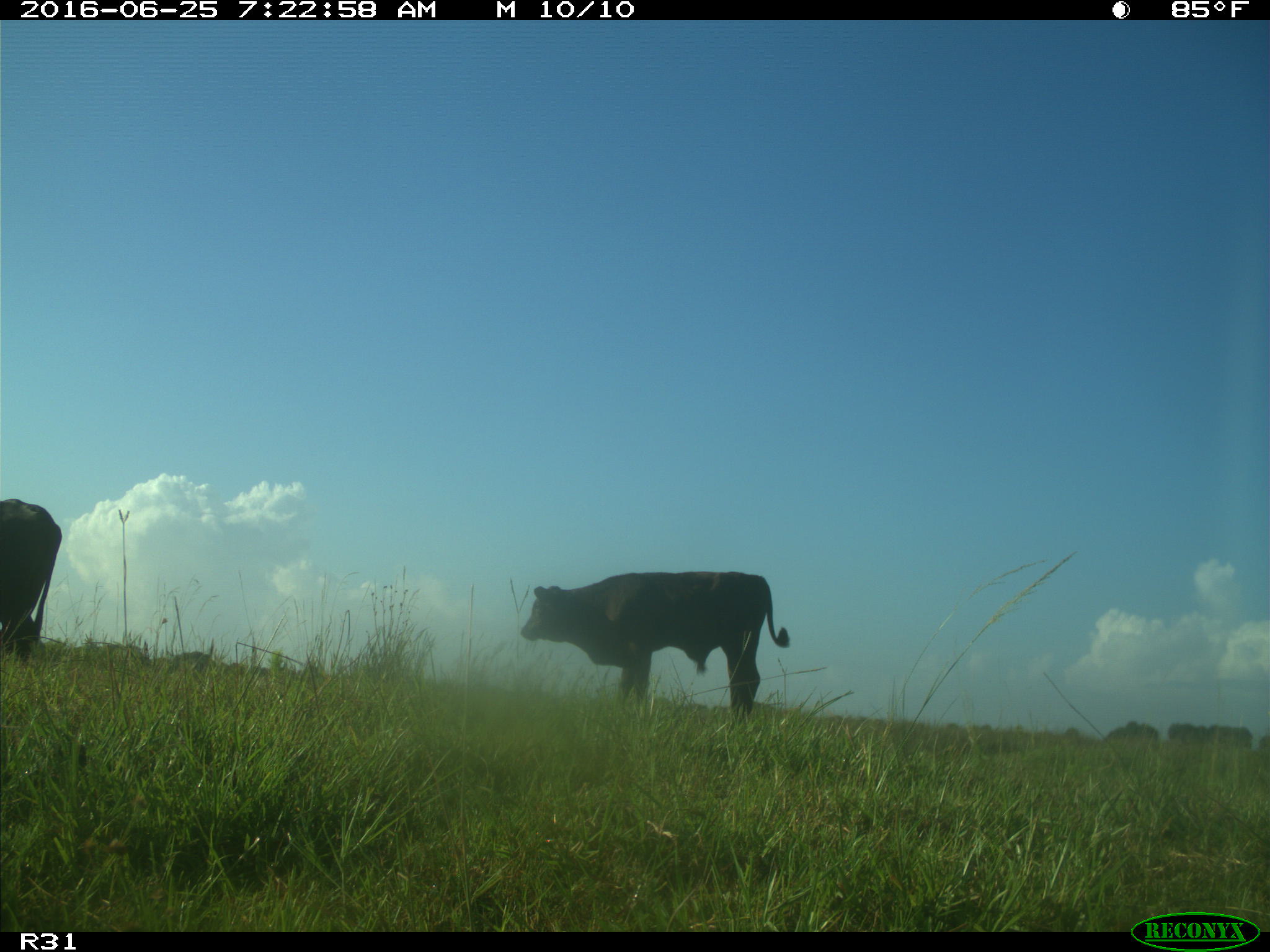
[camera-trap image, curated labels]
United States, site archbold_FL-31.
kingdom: Animalia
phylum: Chordata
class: Mammalia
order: Artiodactyla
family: Bovidae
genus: Bos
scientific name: Bos taurus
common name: domestic cow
Bos taurus (domestic cow).